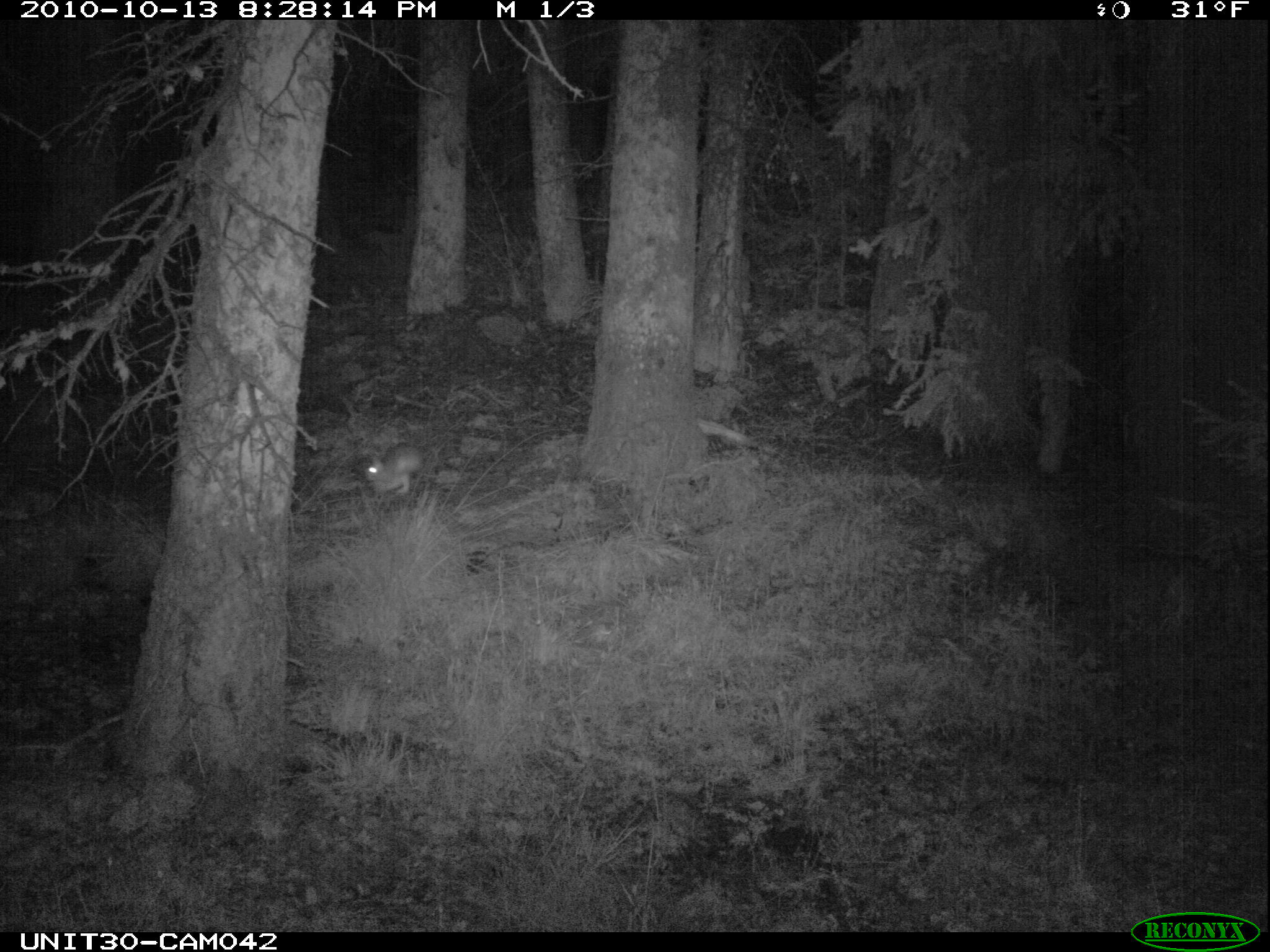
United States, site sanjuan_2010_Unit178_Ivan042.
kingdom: Animalia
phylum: Chordata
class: Mammalia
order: Lagomorpha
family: Leporidae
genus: Lepus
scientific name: Lepus americanus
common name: snowshoe hare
Lepus americanus (snowshoe hare).